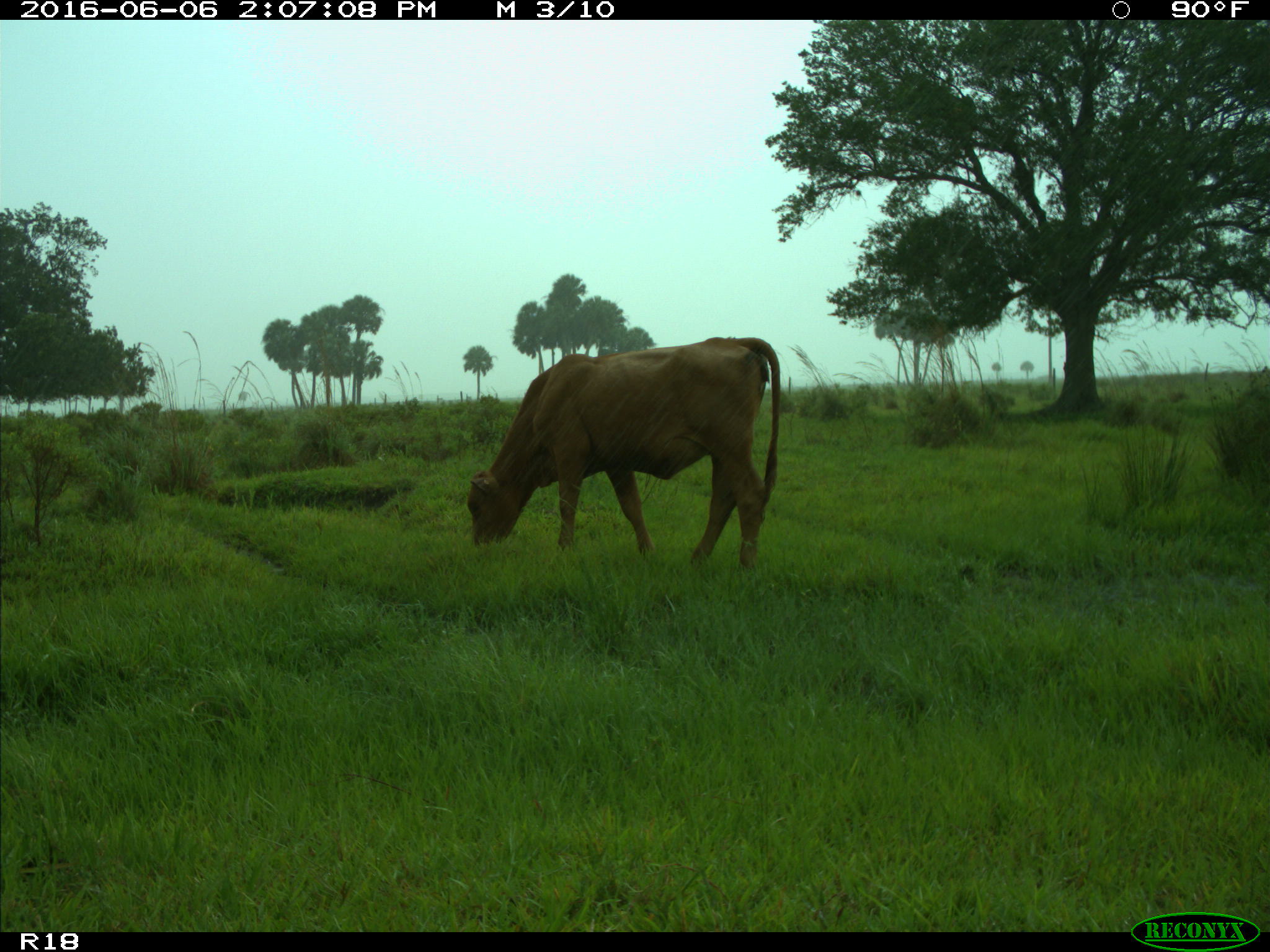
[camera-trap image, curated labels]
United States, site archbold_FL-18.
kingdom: Animalia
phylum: Chordata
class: Mammalia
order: Artiodactyla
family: Bovidae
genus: Bos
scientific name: Bos taurus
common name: domestic cow